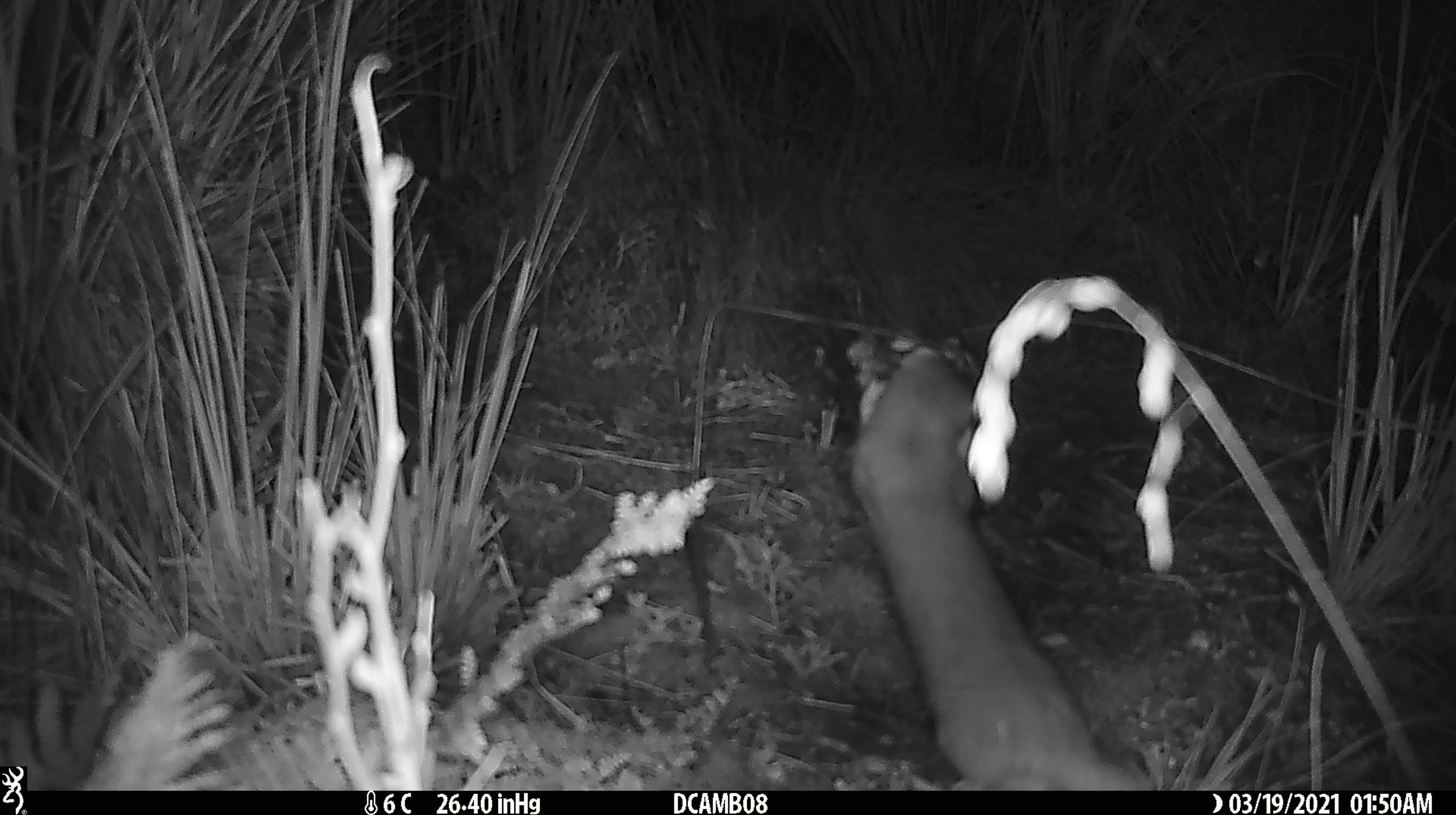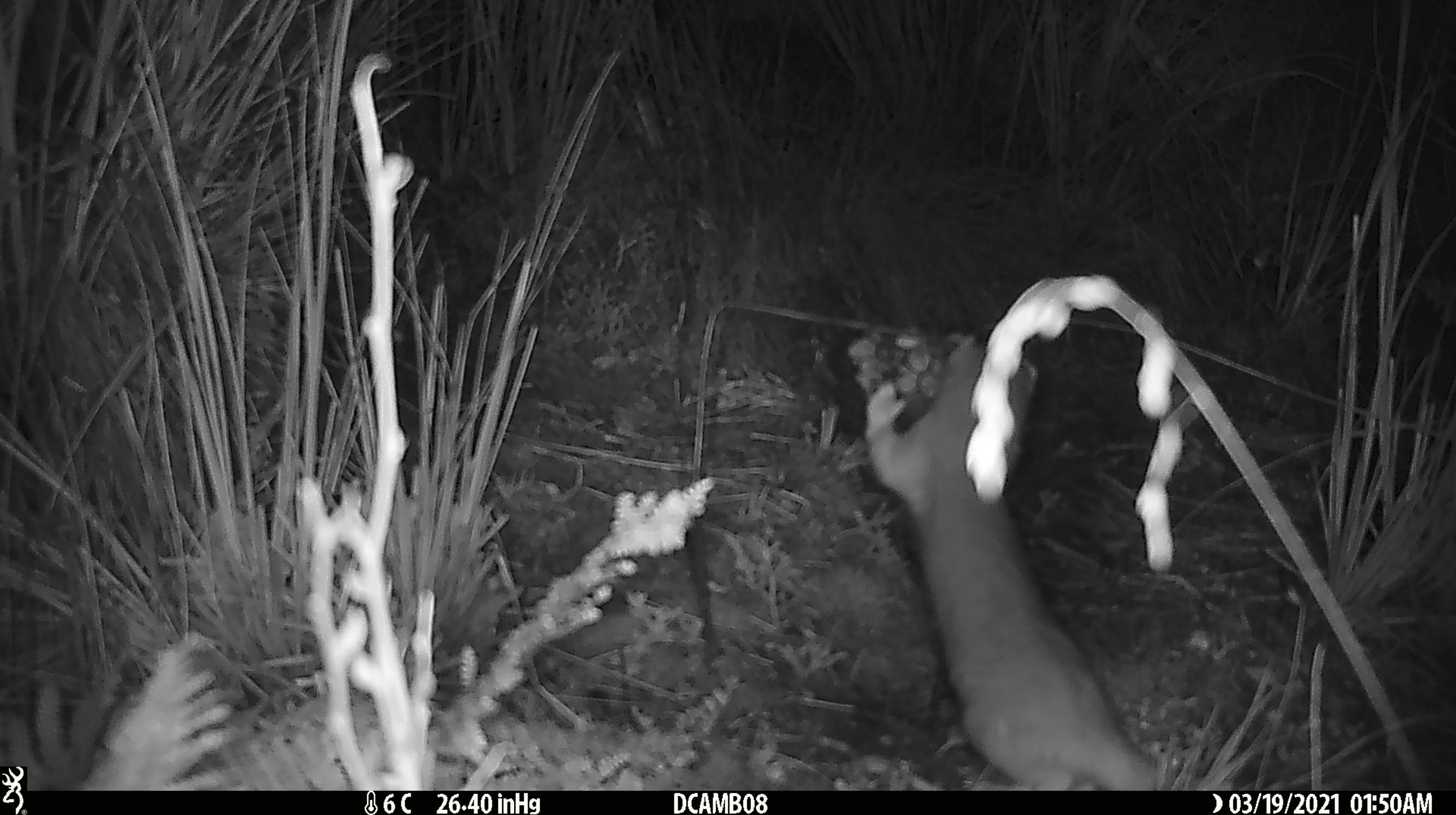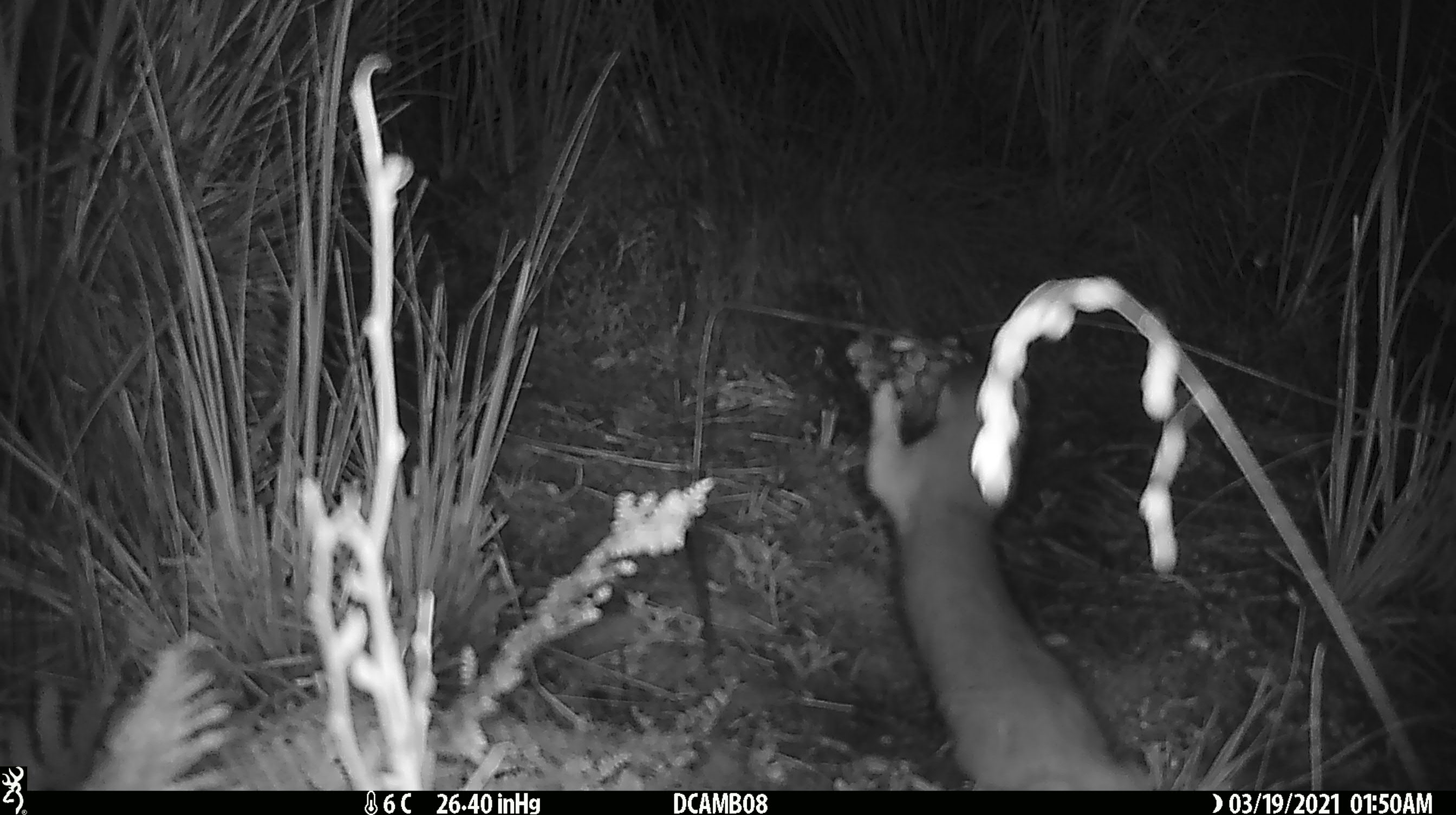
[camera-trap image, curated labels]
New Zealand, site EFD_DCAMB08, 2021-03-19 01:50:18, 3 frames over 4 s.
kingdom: Animalia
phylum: Chordata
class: Mammalia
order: Carnivora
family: Mustelidae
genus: Mustela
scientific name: Mustela erminea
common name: stoat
Stoat (Mustela erminea).